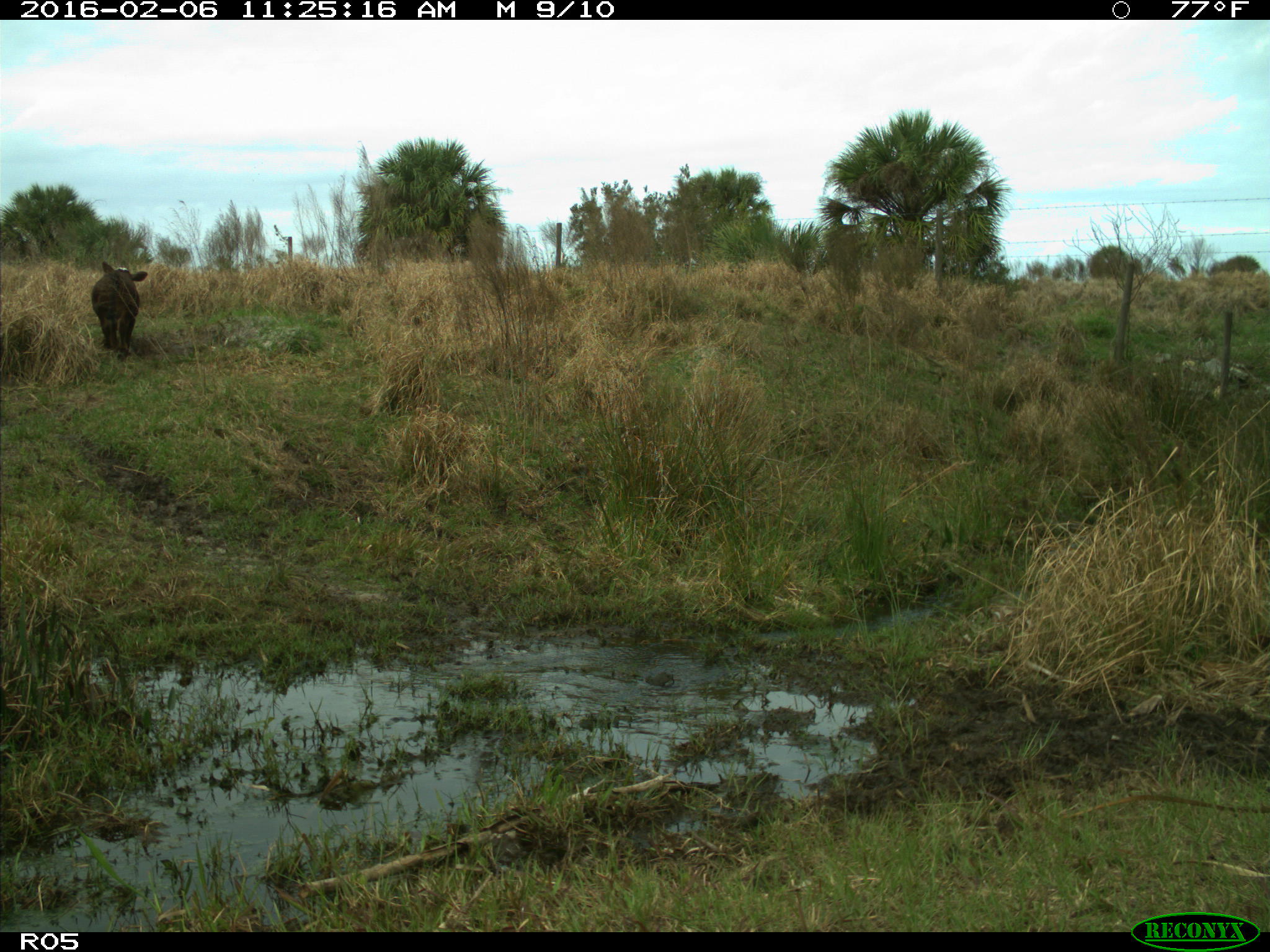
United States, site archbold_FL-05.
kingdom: Animalia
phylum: Chordata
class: Mammalia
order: Artiodactyla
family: Bovidae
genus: Bos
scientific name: Bos taurus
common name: domestic cow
Bos taurus (domestic cow).